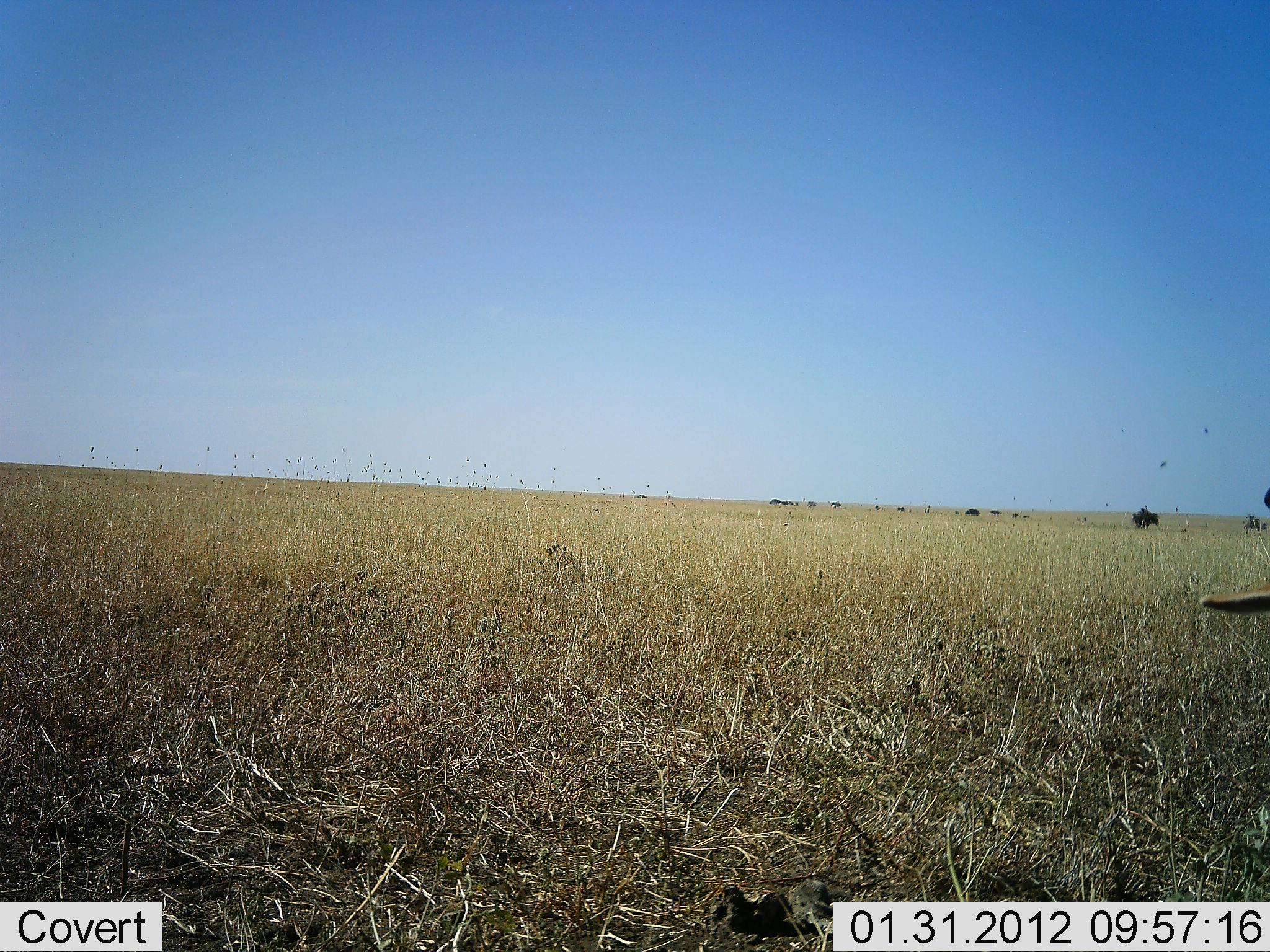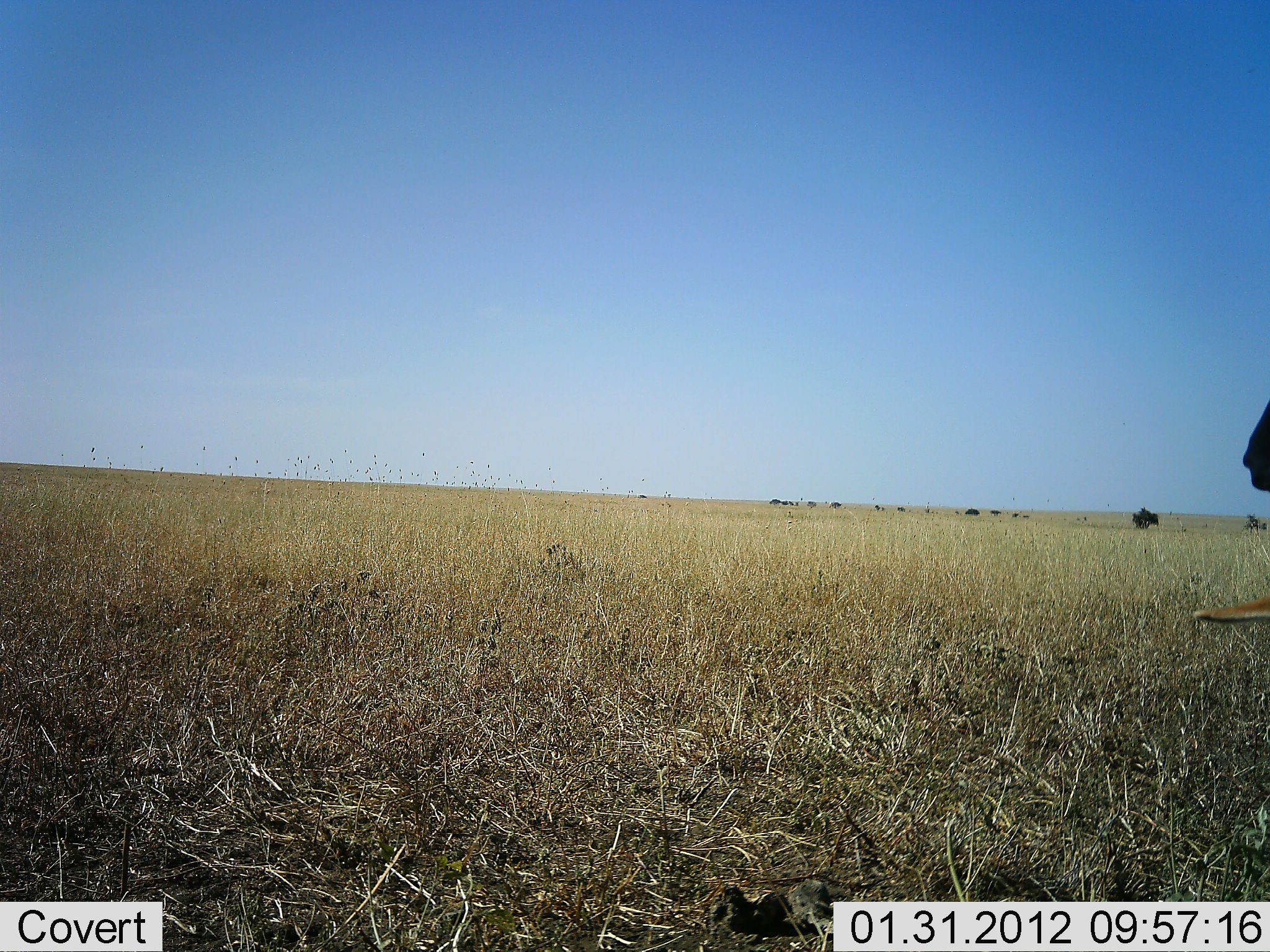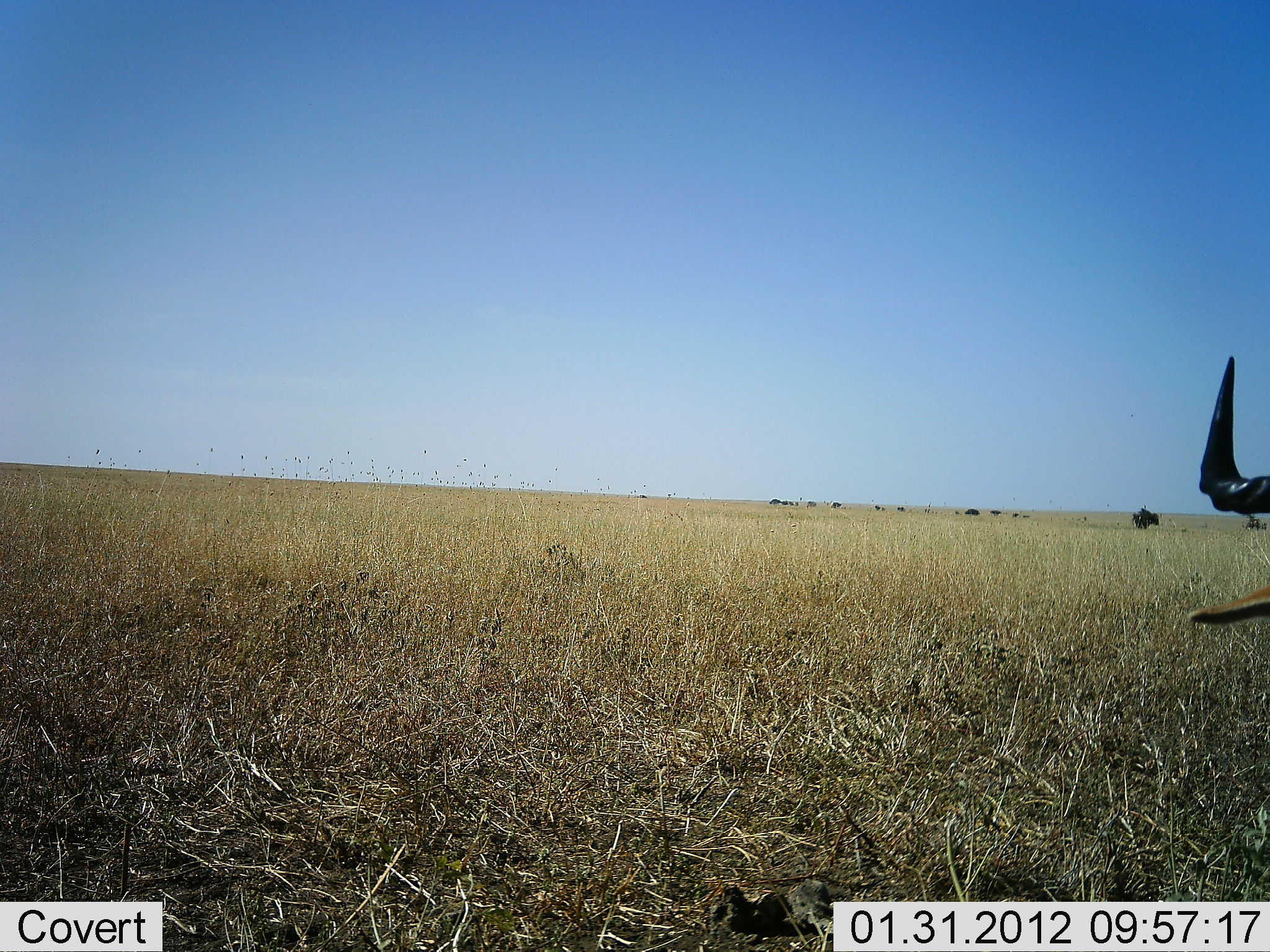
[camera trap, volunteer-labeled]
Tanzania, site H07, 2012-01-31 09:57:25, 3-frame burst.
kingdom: Animalia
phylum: Chordata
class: Mammalia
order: Artiodactyla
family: Bovidae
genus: Alcelaphus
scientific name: Alcelaphus buselaphus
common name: hartebeest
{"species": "hartebeest (Alcelaphus buselaphus)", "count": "1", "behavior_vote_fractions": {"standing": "41%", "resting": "45%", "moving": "0%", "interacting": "0%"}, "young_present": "0%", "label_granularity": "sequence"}